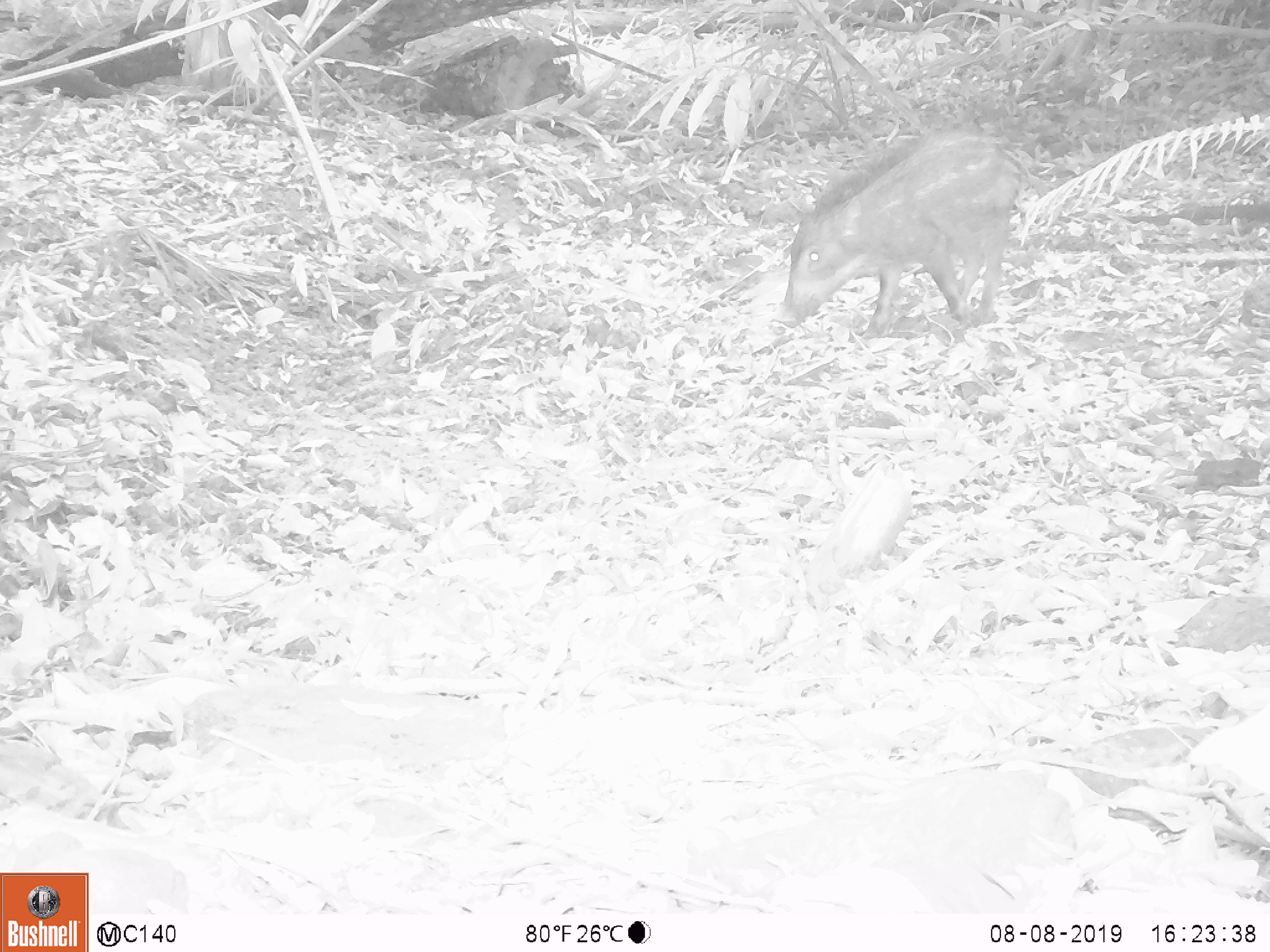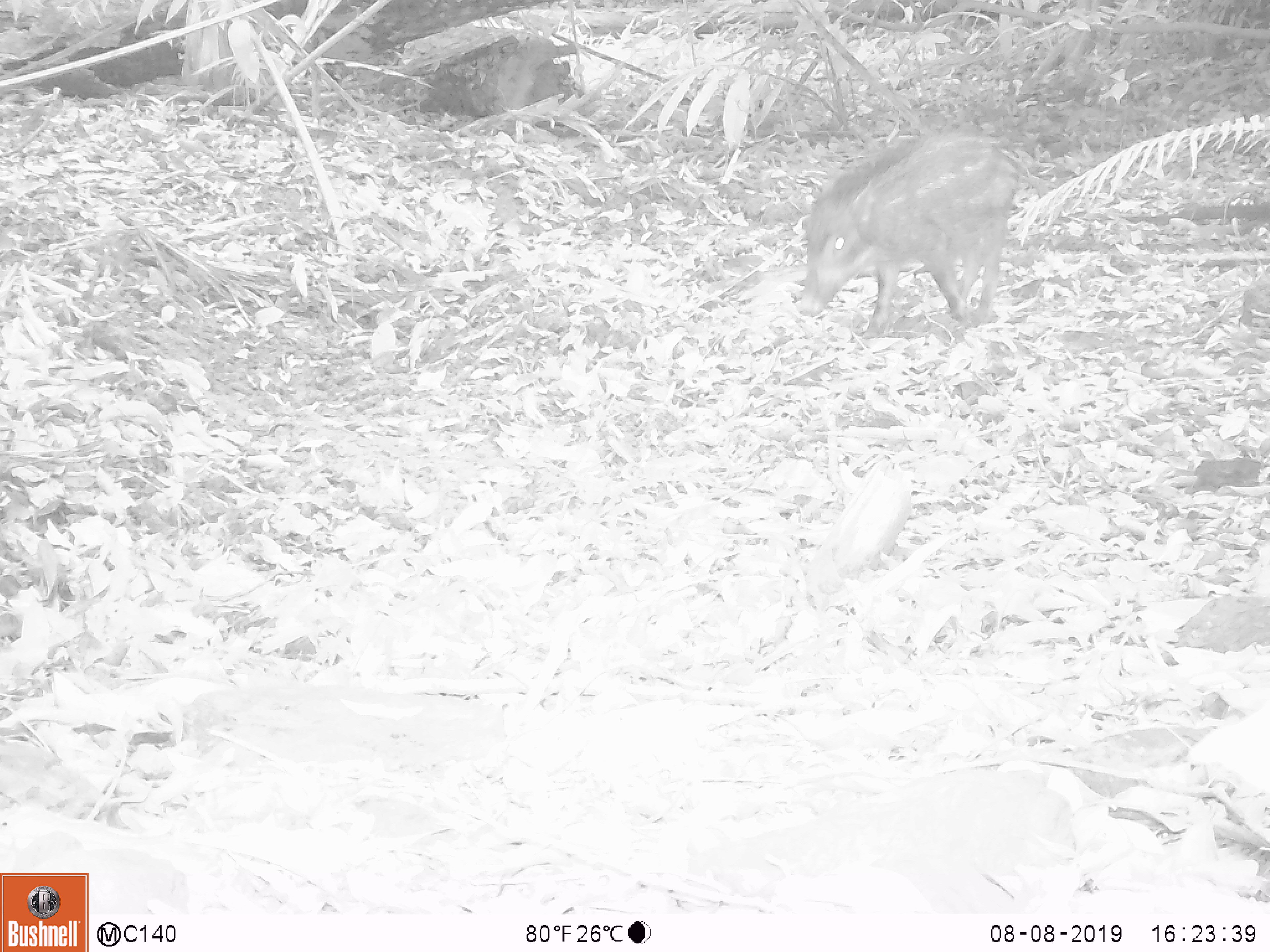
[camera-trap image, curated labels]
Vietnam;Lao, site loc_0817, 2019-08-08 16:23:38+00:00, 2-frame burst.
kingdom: Animalia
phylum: Chordata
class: Mammalia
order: Artiodactyla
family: Suidae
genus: Sus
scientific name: Sus scrofa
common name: eurasian wild pig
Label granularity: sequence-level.